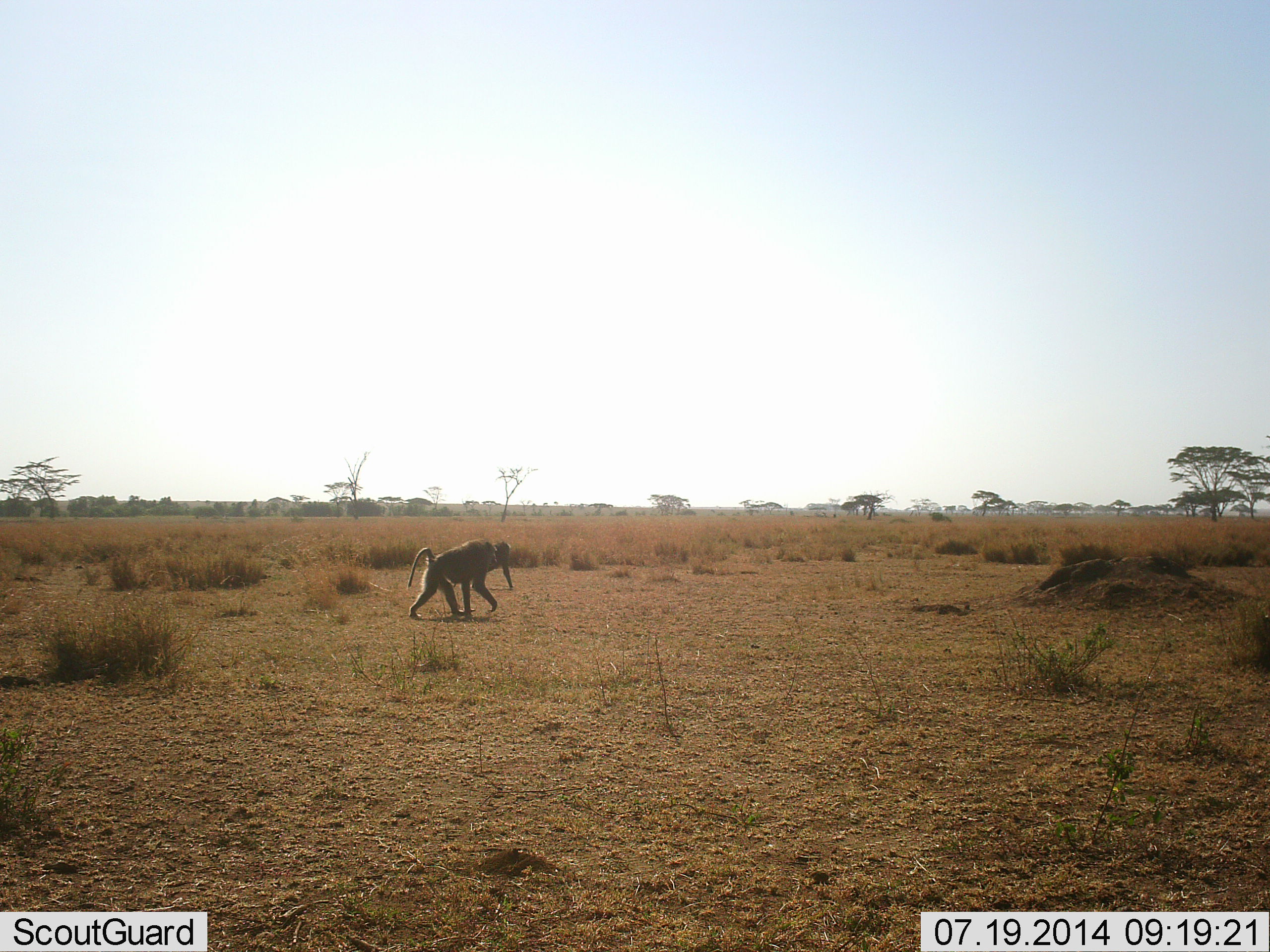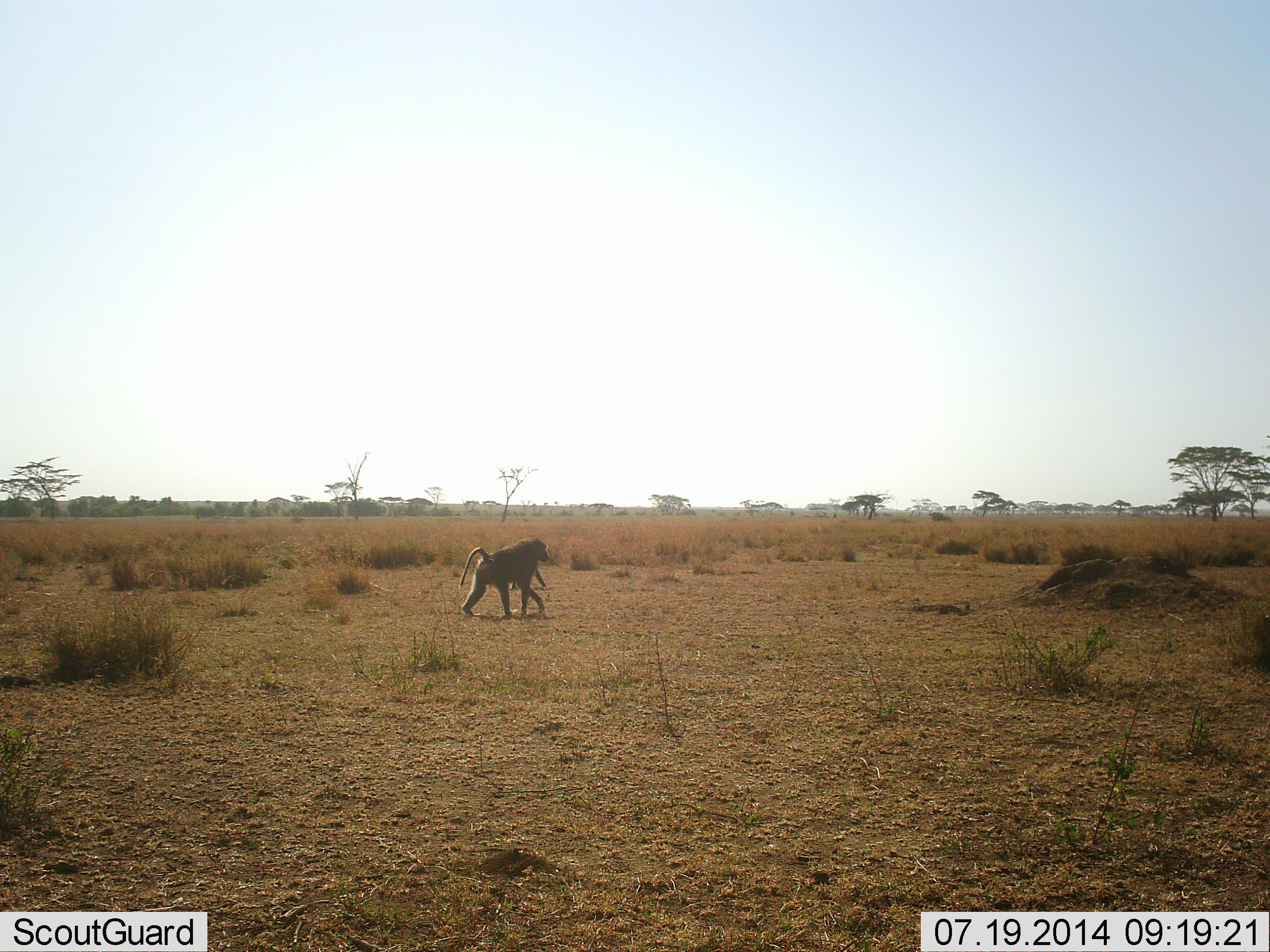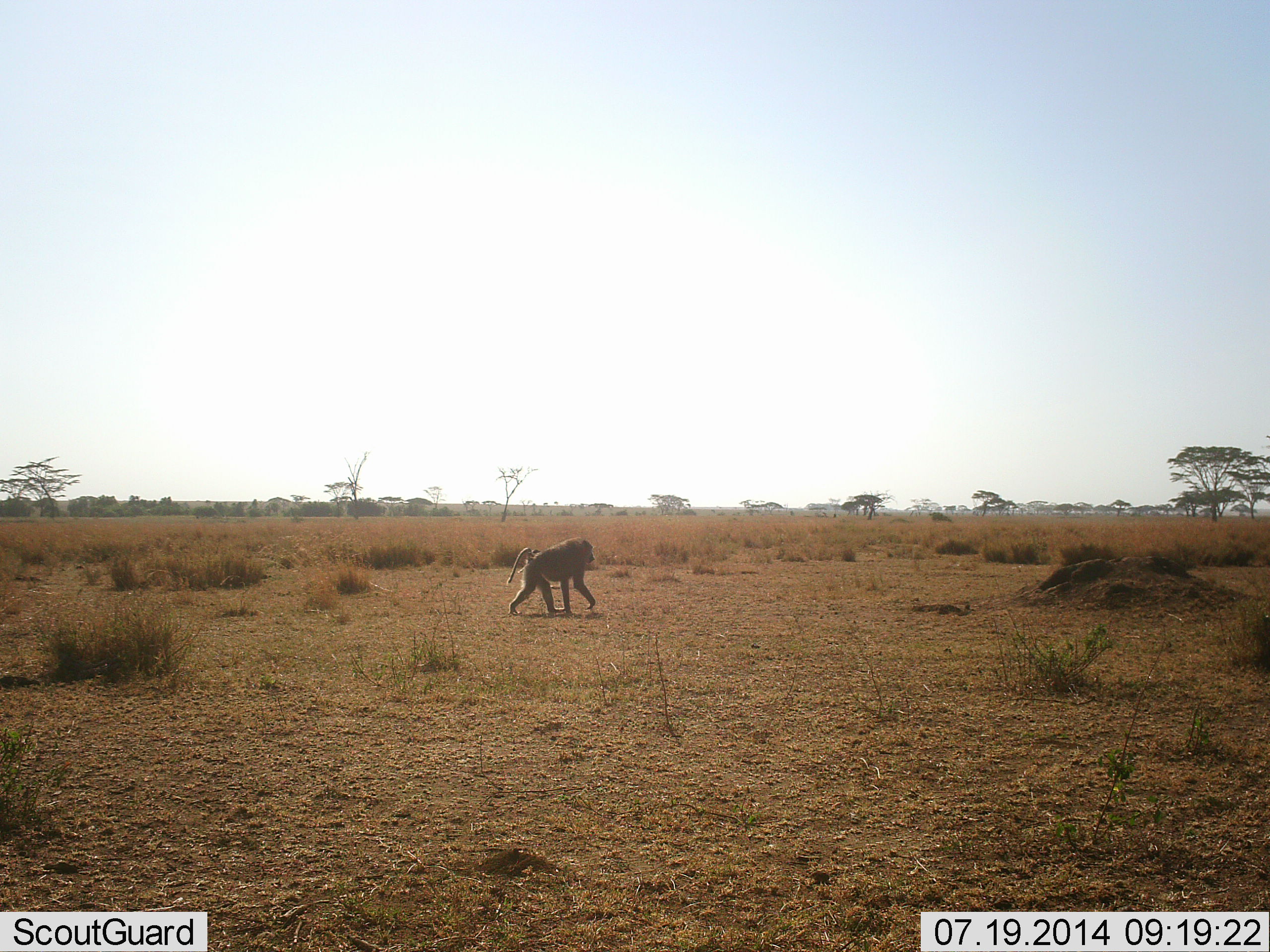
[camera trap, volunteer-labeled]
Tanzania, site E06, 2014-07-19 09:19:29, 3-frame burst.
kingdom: Animalia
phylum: Chordata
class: Mammalia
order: Primates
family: Cercopithecidae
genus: Papio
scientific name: Papio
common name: baboon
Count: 2.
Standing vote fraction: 0%.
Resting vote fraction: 0%.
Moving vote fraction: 100%.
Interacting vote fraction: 0%.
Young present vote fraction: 10%.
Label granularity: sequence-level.